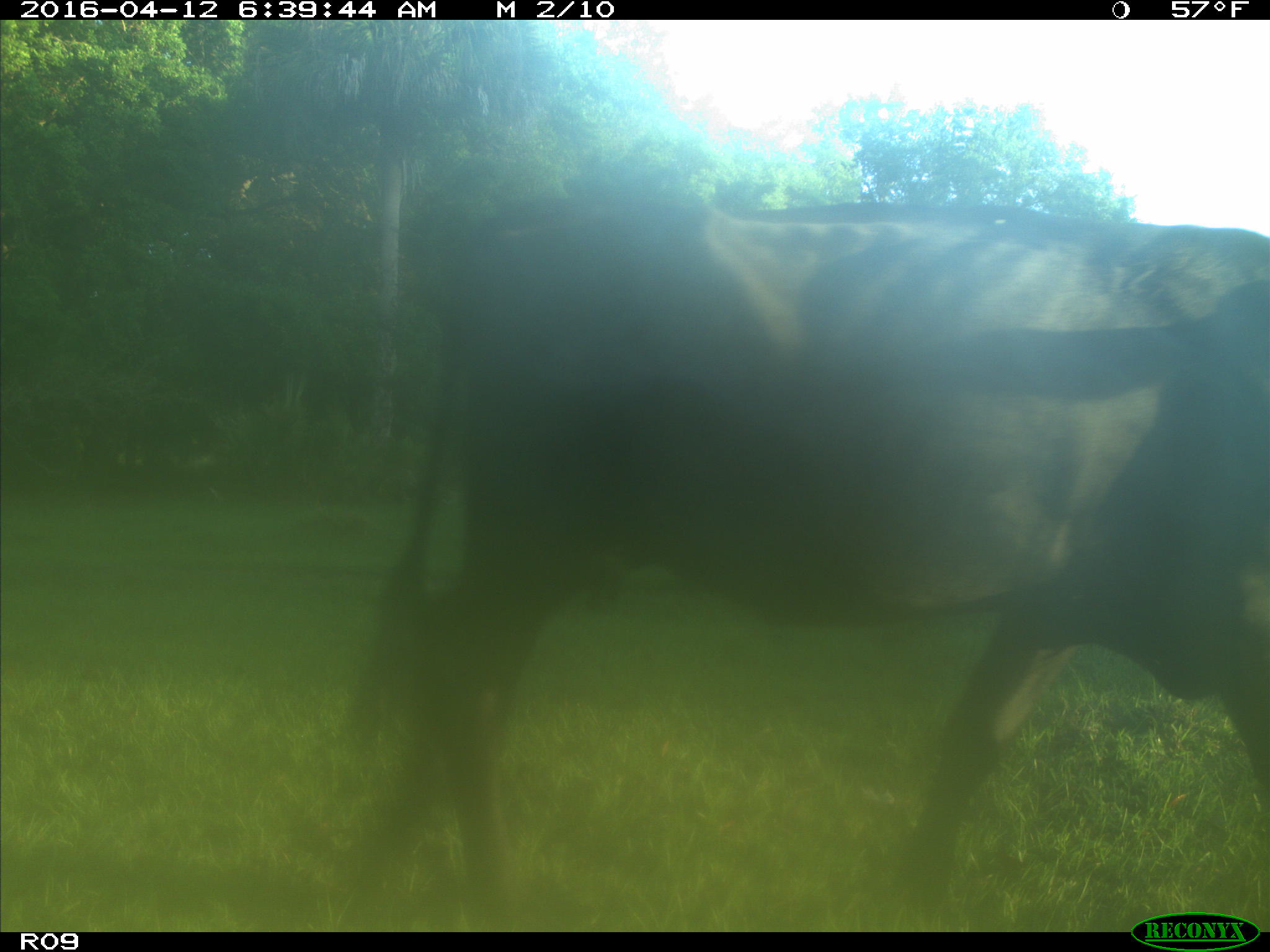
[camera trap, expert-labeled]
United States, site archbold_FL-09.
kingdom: Animalia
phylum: Chordata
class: Mammalia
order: Artiodactyla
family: Bovidae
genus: Bos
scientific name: Bos taurus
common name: domestic cow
Bos taurus (domestic cow).